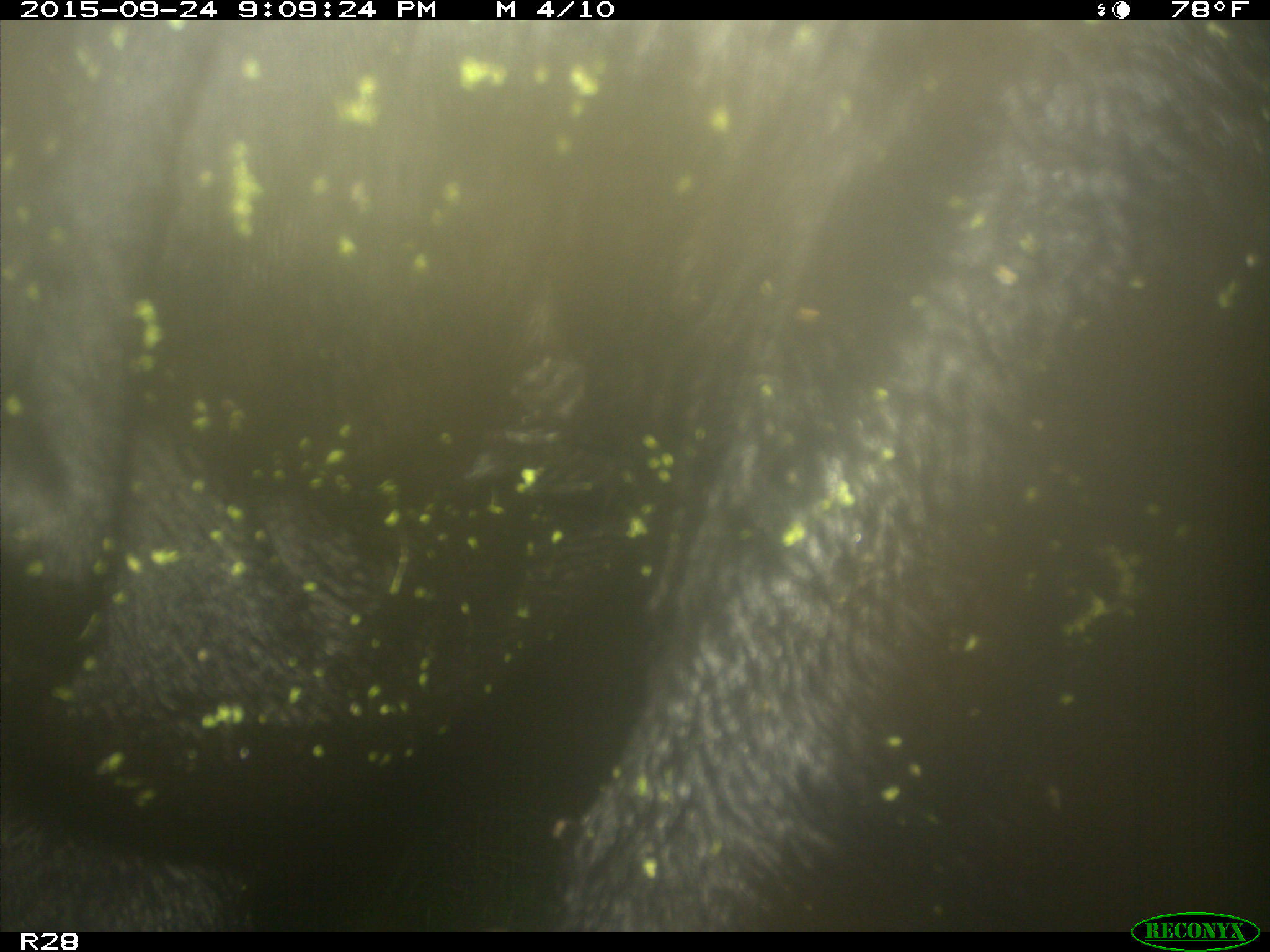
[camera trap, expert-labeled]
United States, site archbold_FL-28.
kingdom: Animalia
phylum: Chordata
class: Mammalia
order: Artiodactyla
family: Bovidae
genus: Bos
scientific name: Bos taurus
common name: domestic cow